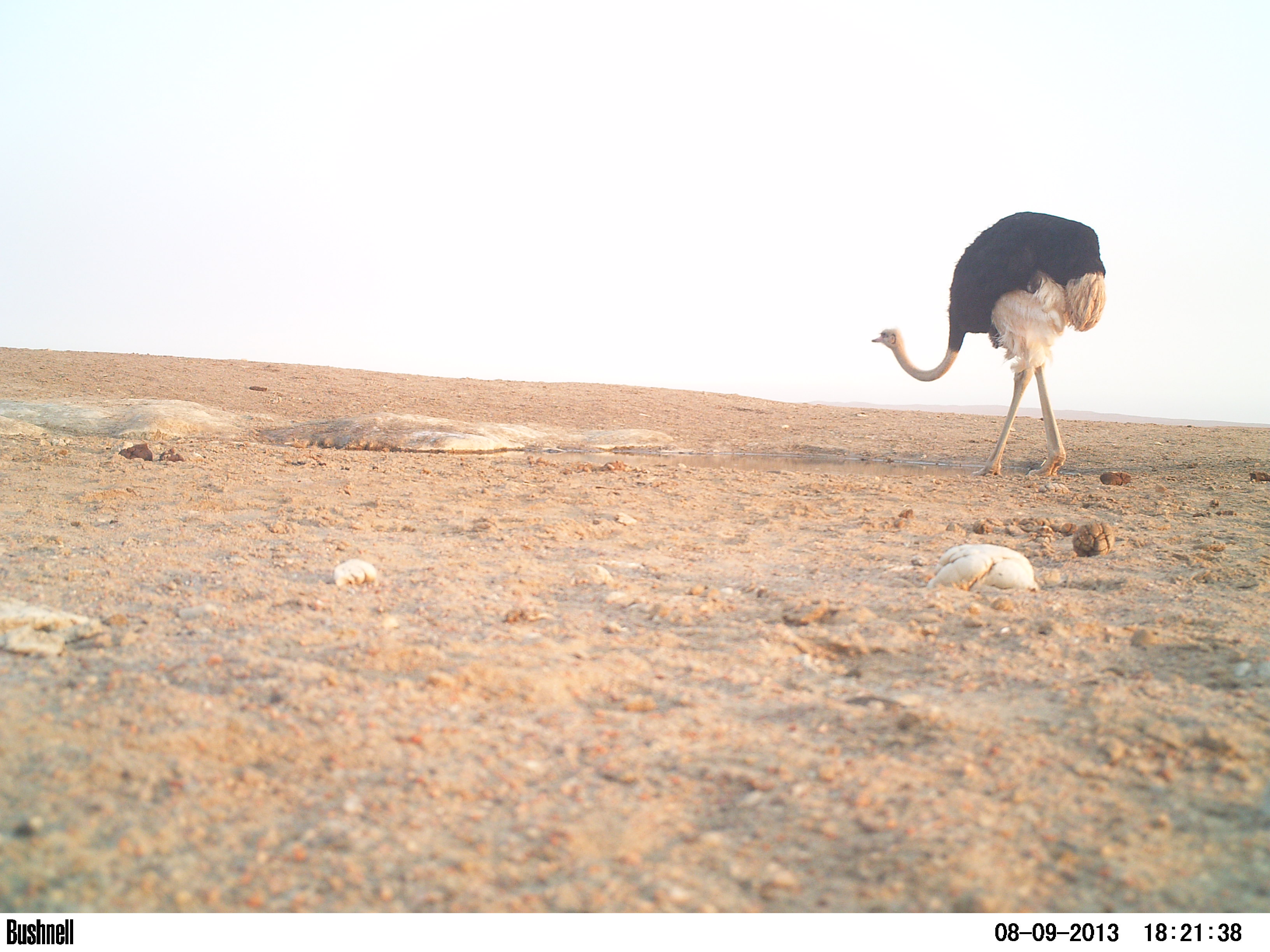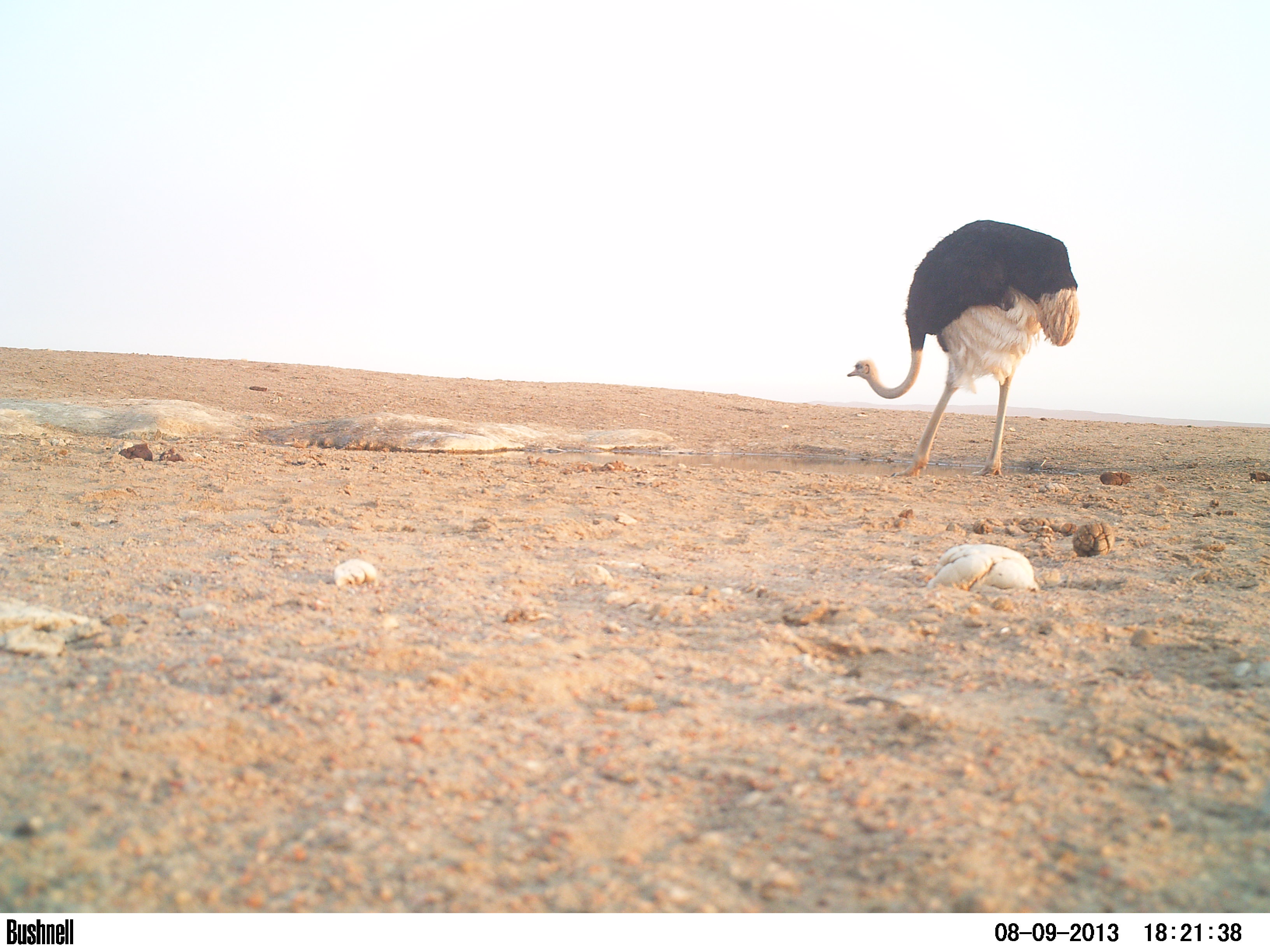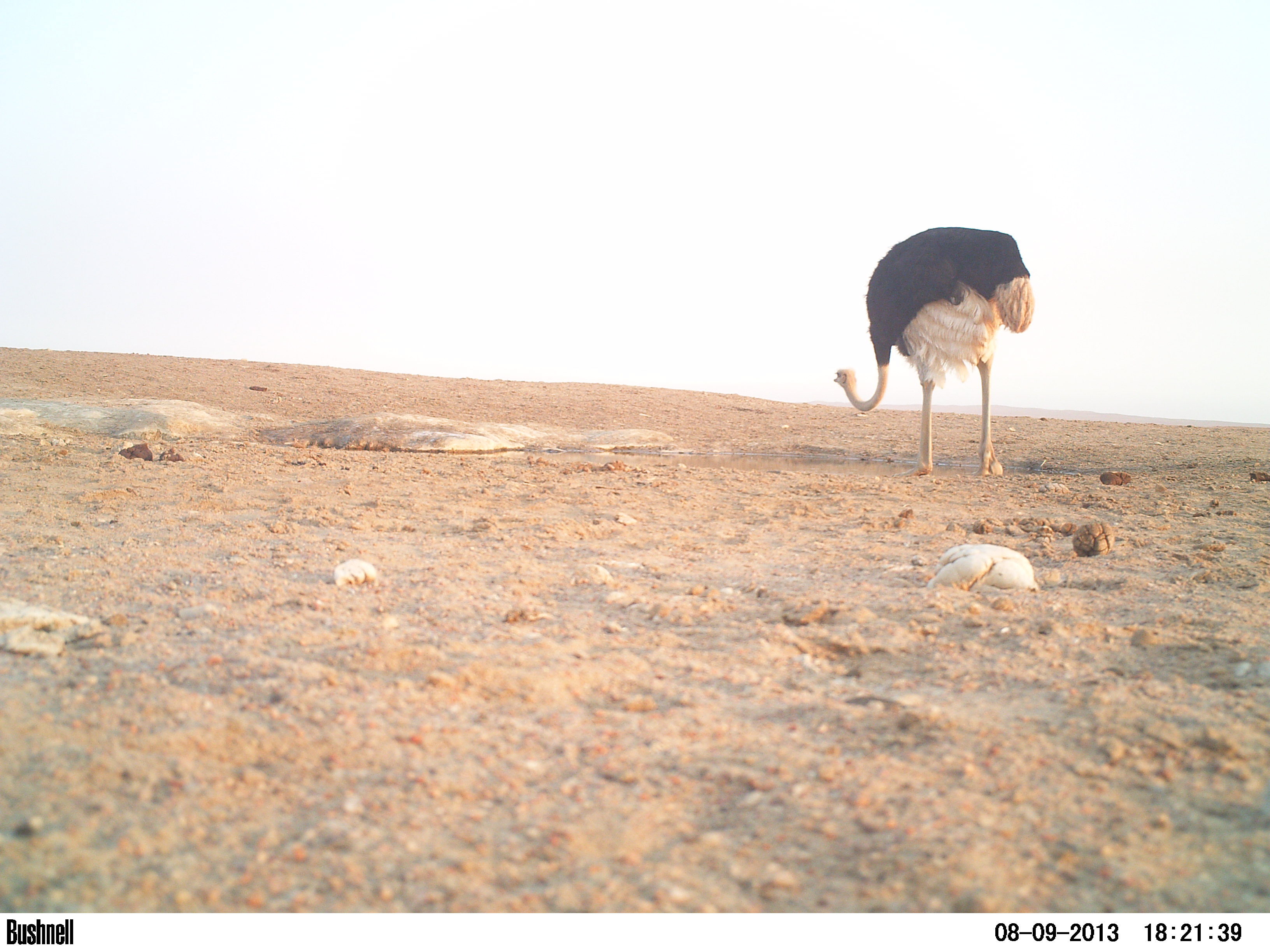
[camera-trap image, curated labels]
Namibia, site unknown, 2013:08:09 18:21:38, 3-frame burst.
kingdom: Animalia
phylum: Chordata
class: Aves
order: Struthioniformes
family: Struthionidae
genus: Struthio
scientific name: Struthio camelus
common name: common ostrich